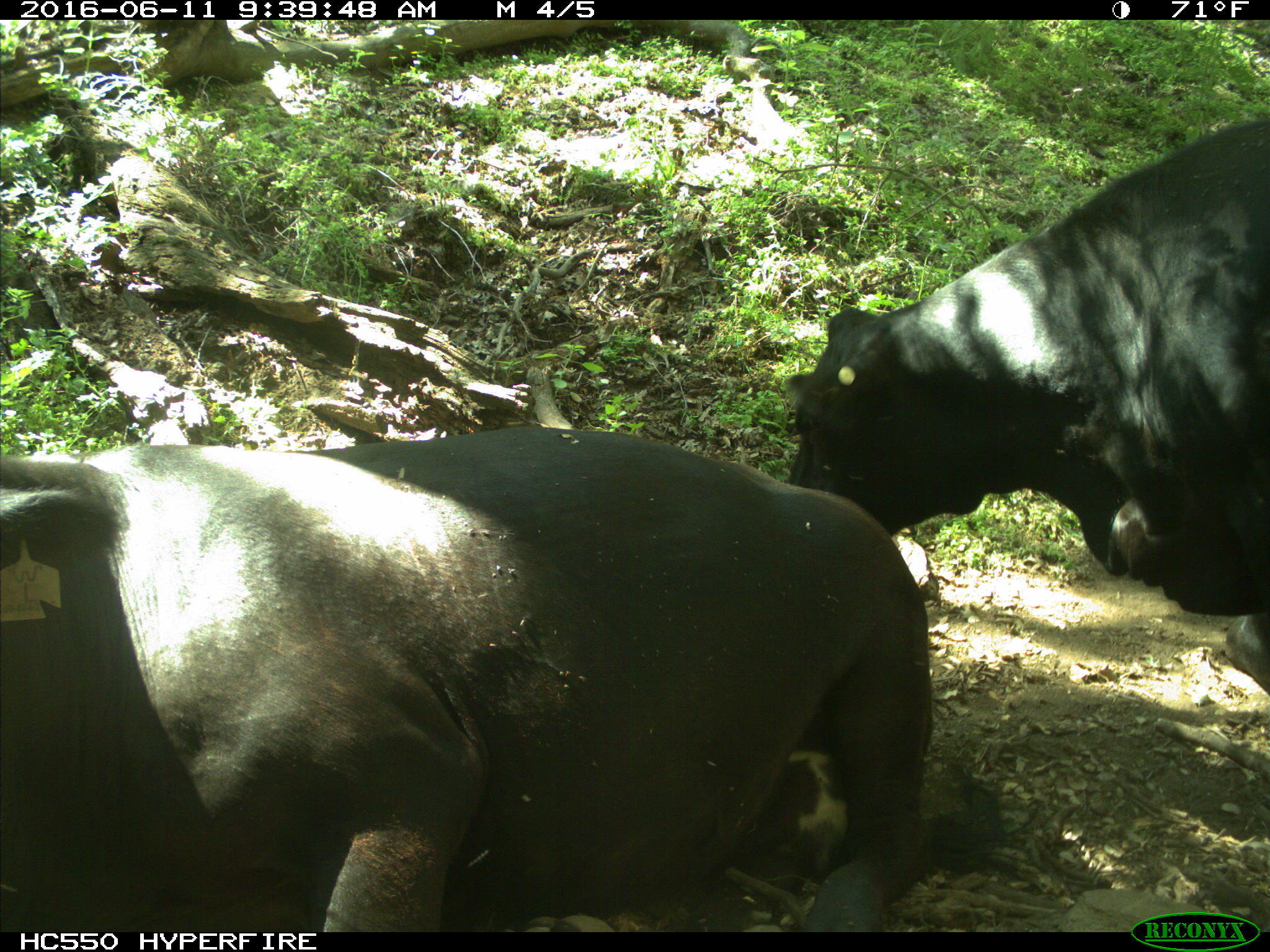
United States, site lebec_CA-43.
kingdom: Animalia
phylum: Chordata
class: Mammalia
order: Artiodactyla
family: Bovidae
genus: Bos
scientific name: Bos taurus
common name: domestic cow